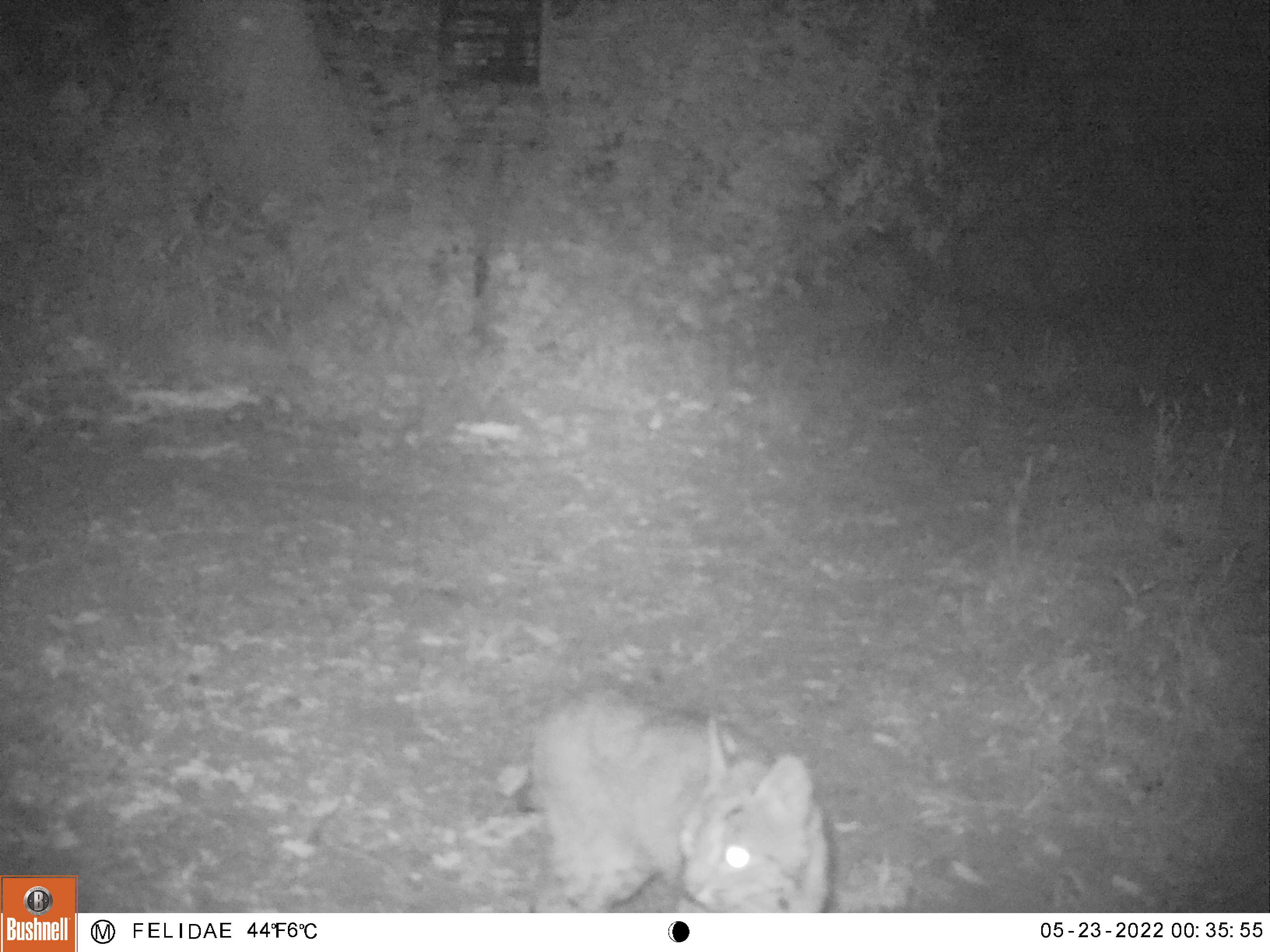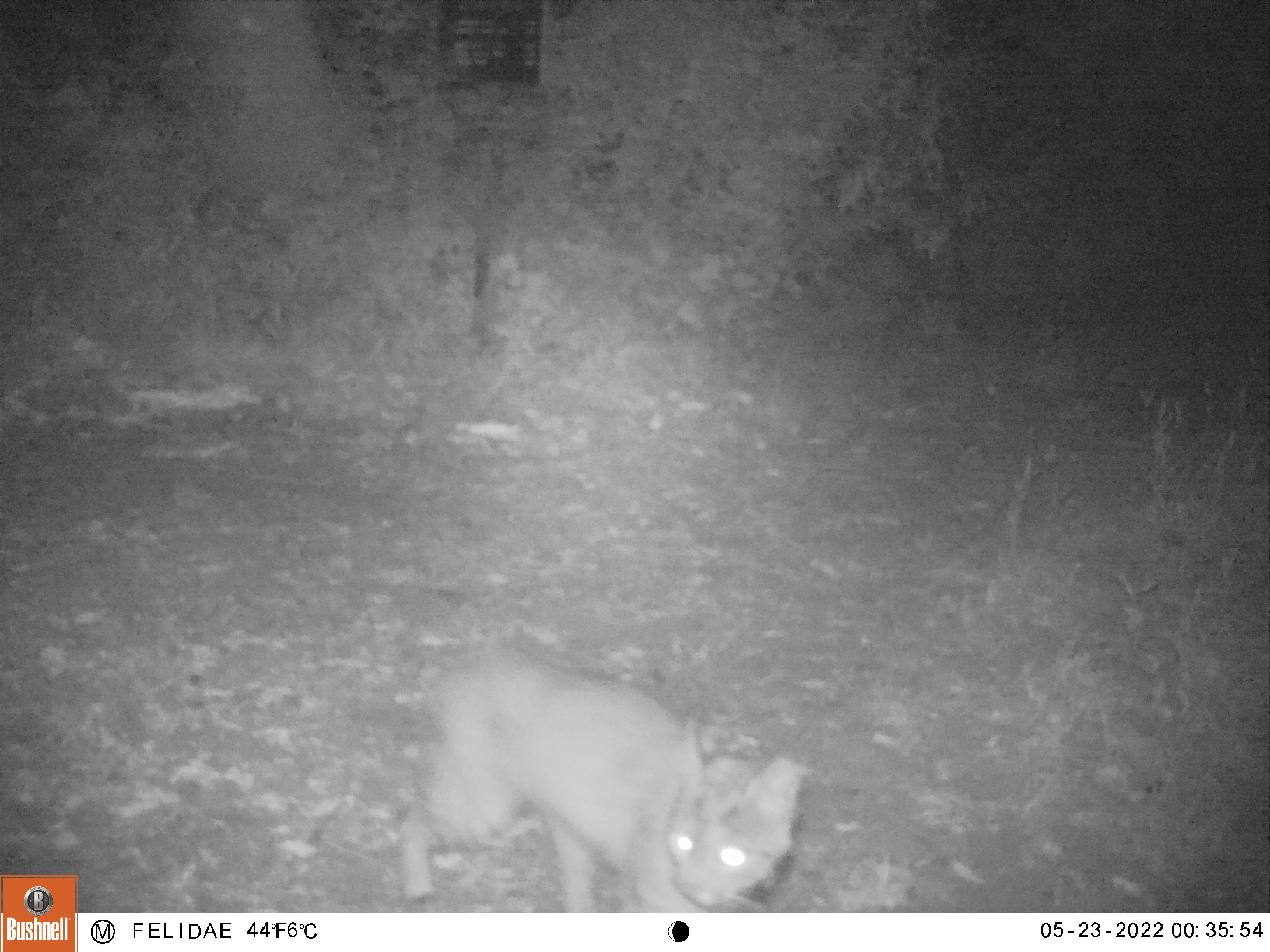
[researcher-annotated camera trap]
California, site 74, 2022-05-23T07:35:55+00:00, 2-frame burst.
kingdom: Animalia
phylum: Chordata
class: Mammalia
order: Carnivora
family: Felidae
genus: Lynx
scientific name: Lynx rufus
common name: bobcat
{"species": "bobcat (Lynx rufus)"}